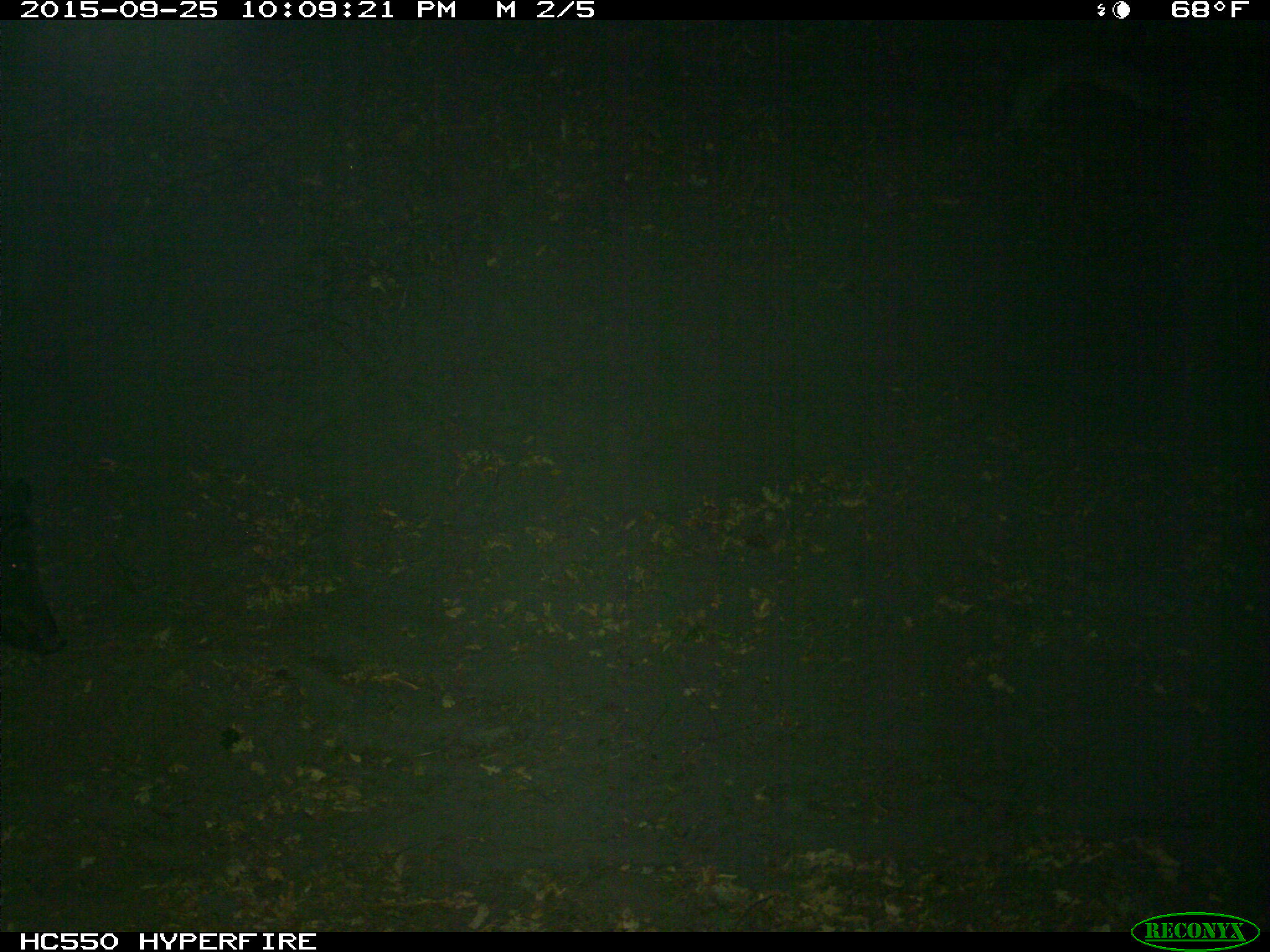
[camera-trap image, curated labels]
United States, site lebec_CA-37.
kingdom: Animalia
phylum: Chordata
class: Mammalia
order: Artiodactyla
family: Suidae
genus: Sus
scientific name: Sus scrofa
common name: wild boar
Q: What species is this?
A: Sus scrofa (wild boar).